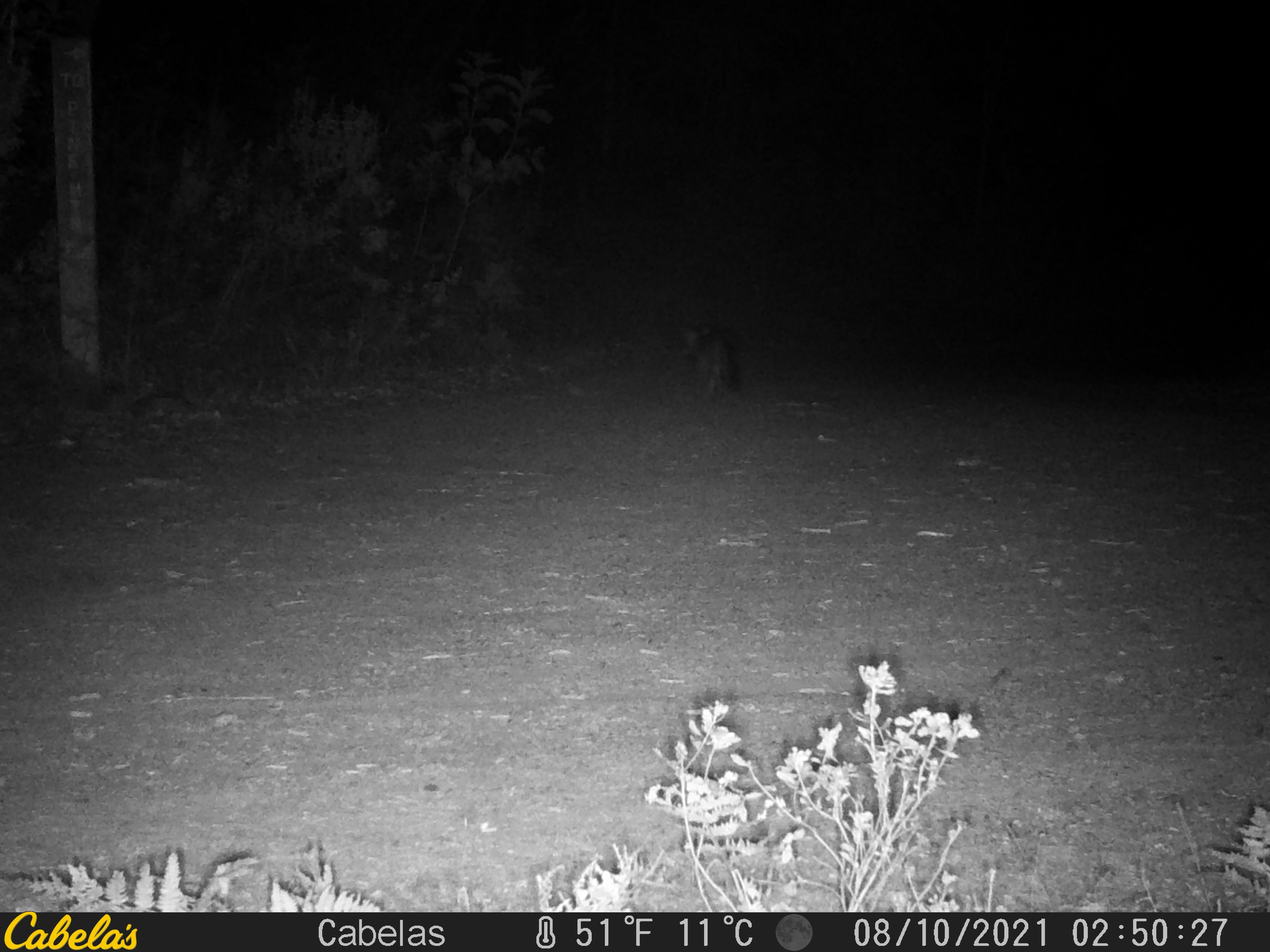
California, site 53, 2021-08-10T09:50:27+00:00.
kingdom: Animalia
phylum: Chordata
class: Mammalia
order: Carnivora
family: Canidae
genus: Urocyon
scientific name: Urocyon cinereoargenteus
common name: gray fox